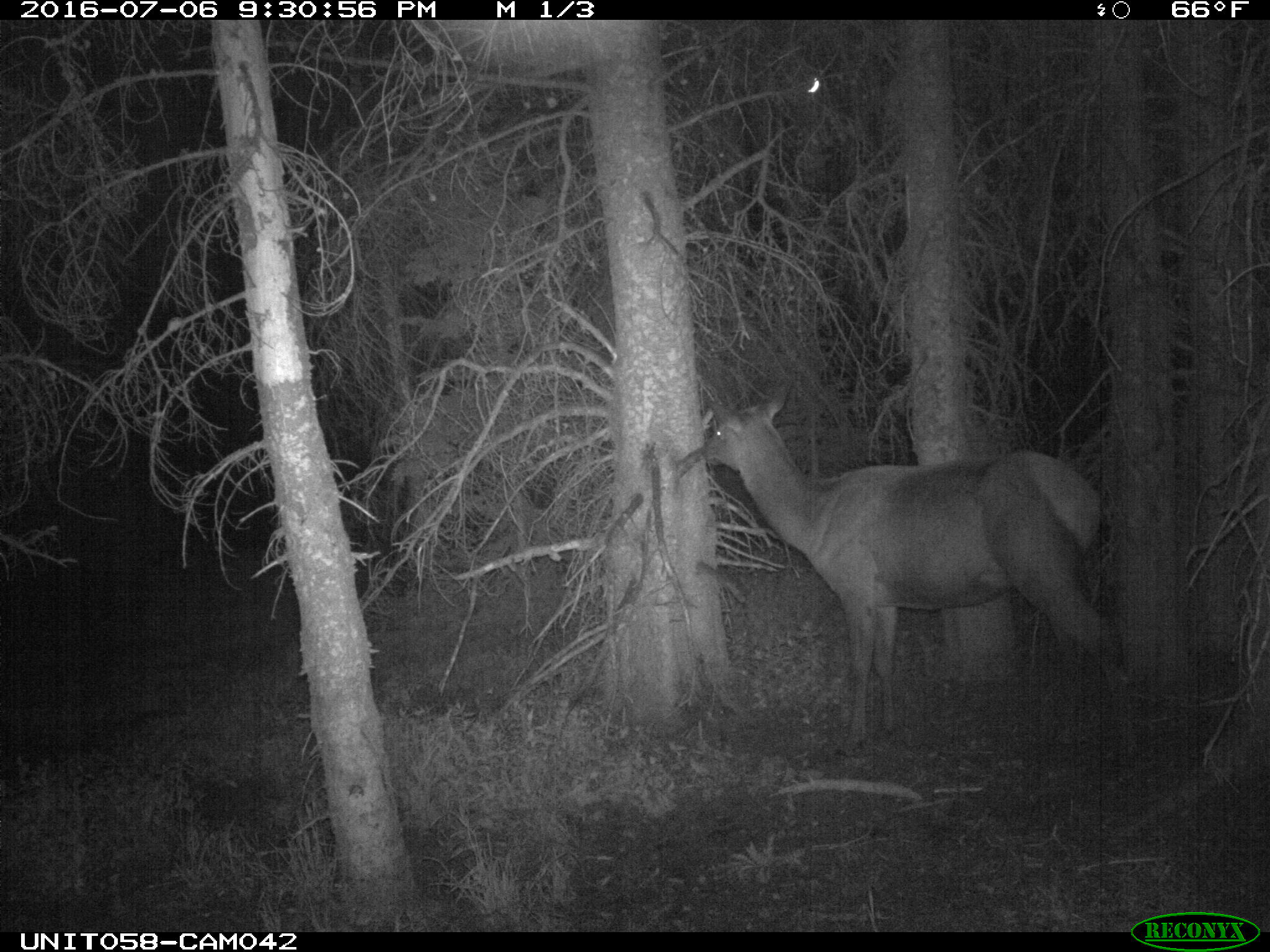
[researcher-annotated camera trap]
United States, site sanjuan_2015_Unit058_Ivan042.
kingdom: Animalia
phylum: Chordata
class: Mammalia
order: Artiodactyla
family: Cervidae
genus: Cervus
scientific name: Cervus elaphus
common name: red deer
Cervus elaphus (red deer).